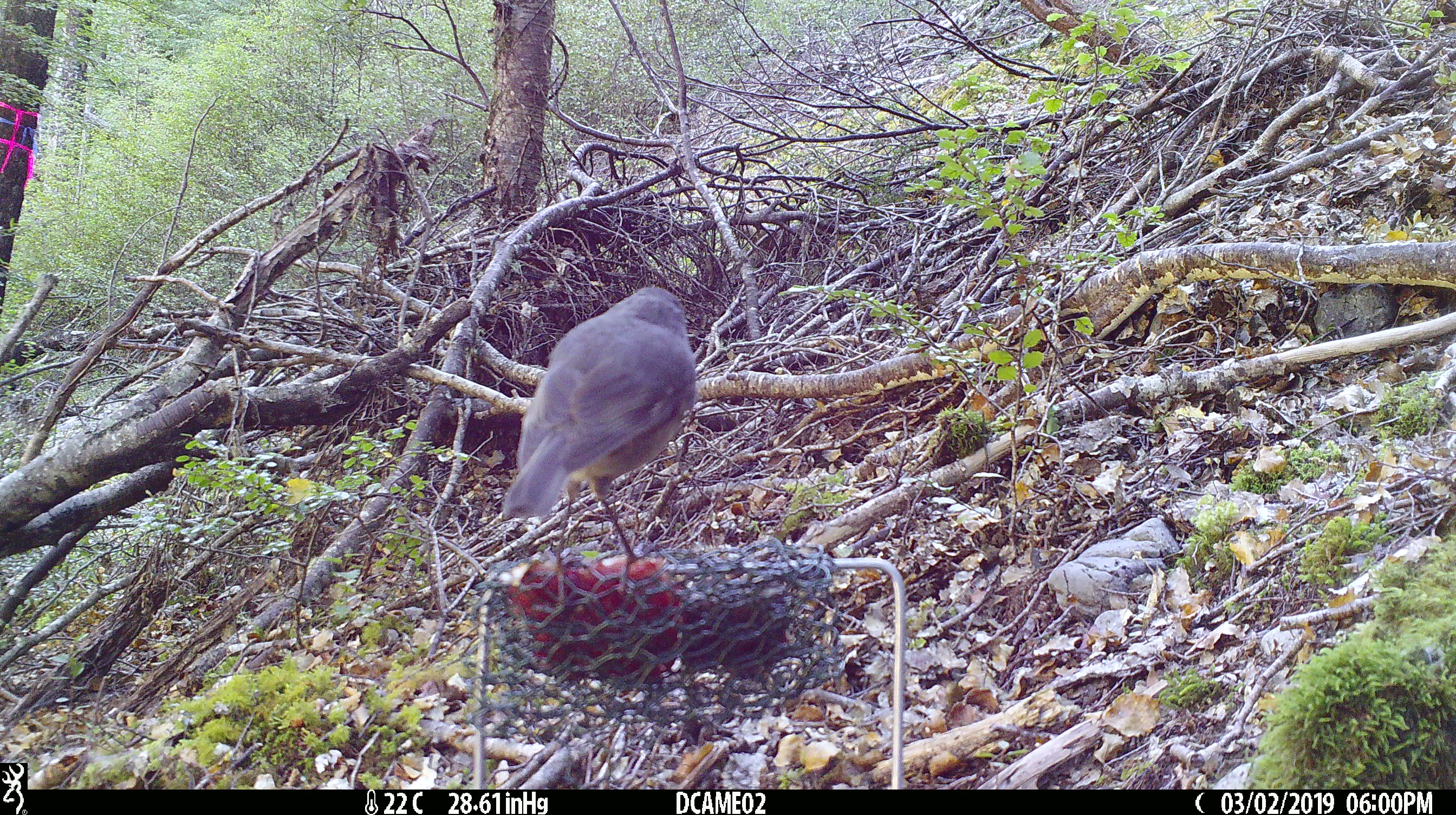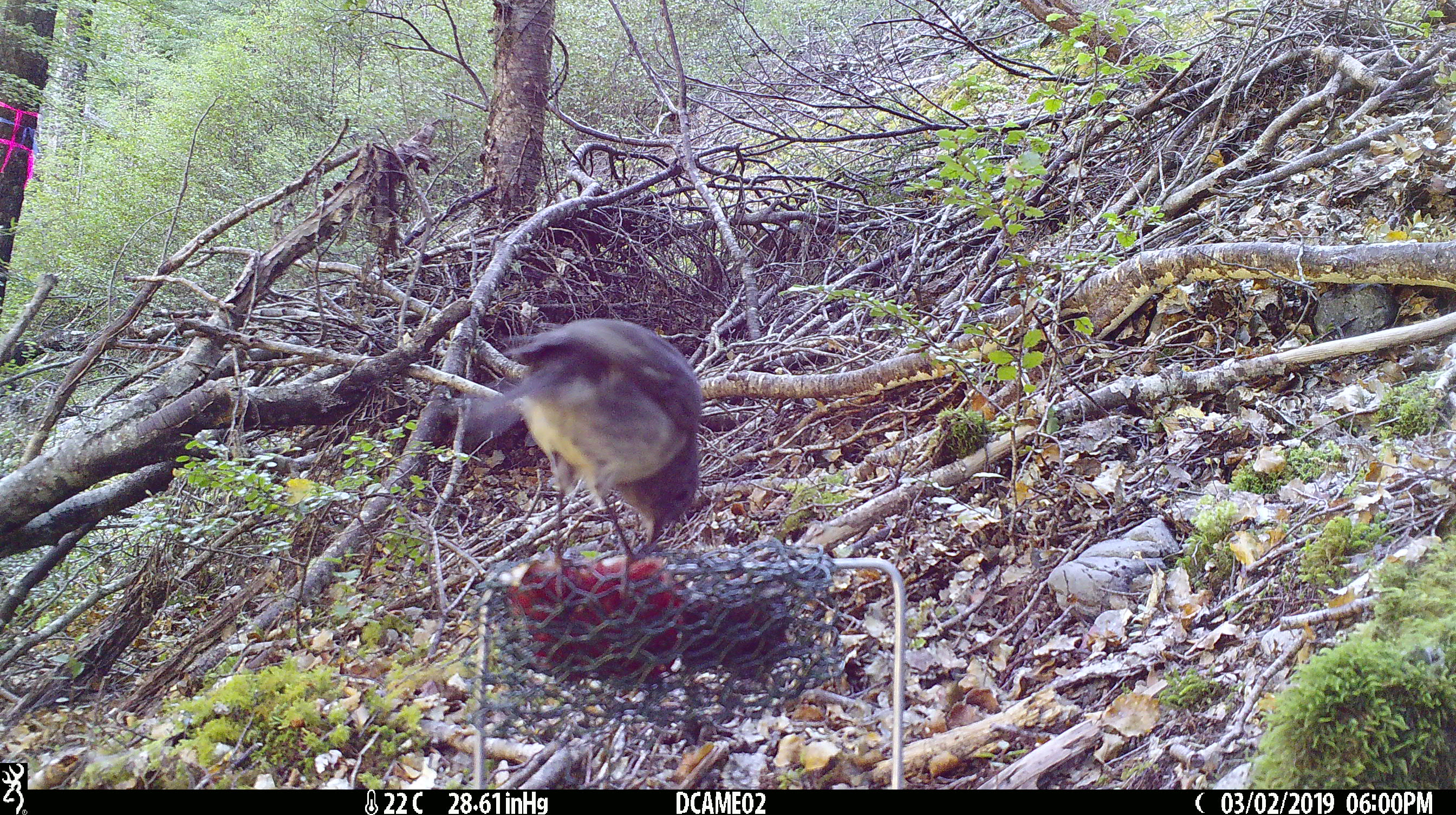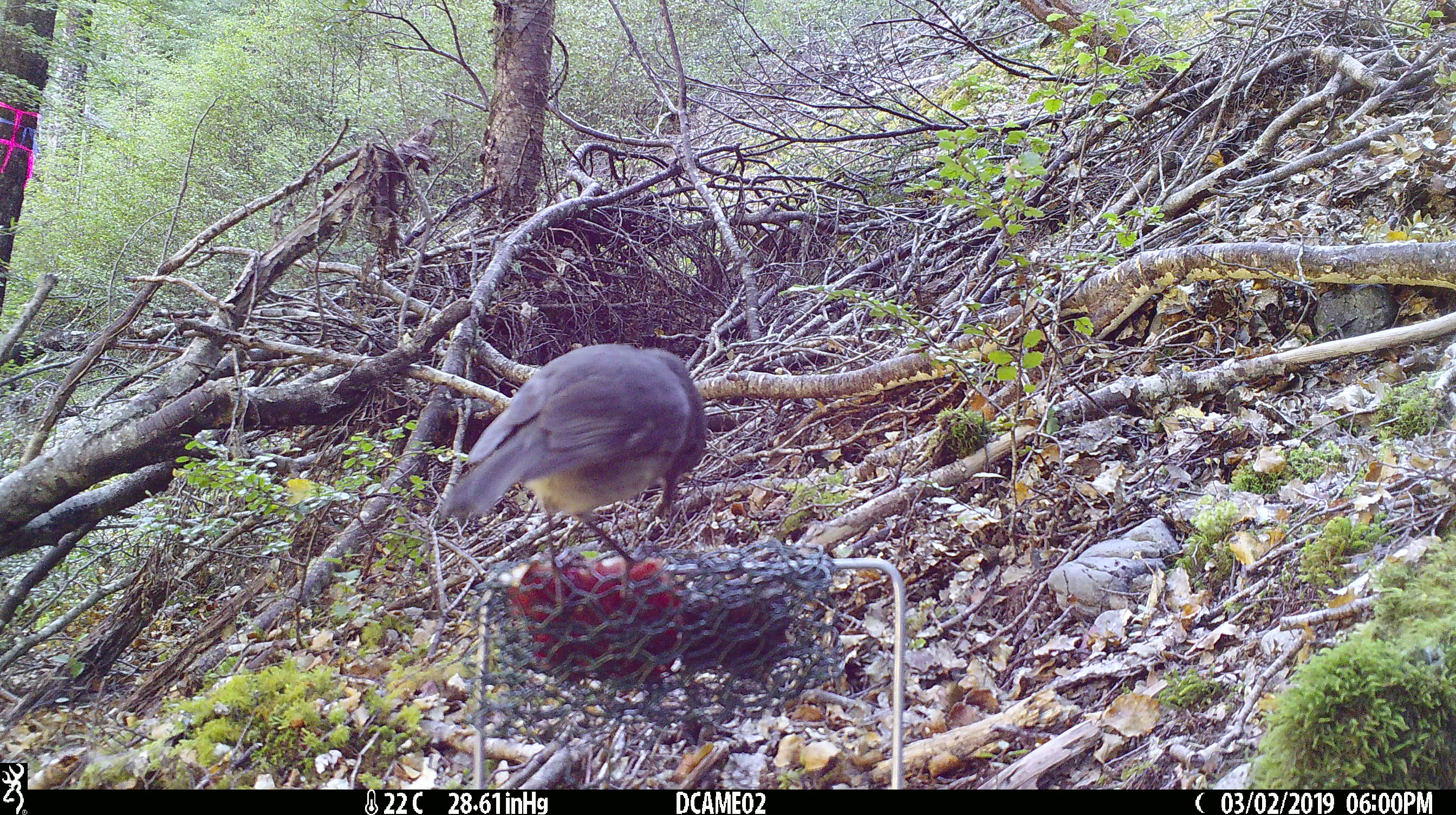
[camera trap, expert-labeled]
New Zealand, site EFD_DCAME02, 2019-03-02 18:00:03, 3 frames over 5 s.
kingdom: Animalia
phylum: Chordata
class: Aves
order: Passeriformes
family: Petroicidae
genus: Petroica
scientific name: Petroica australis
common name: new zealand robin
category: robin